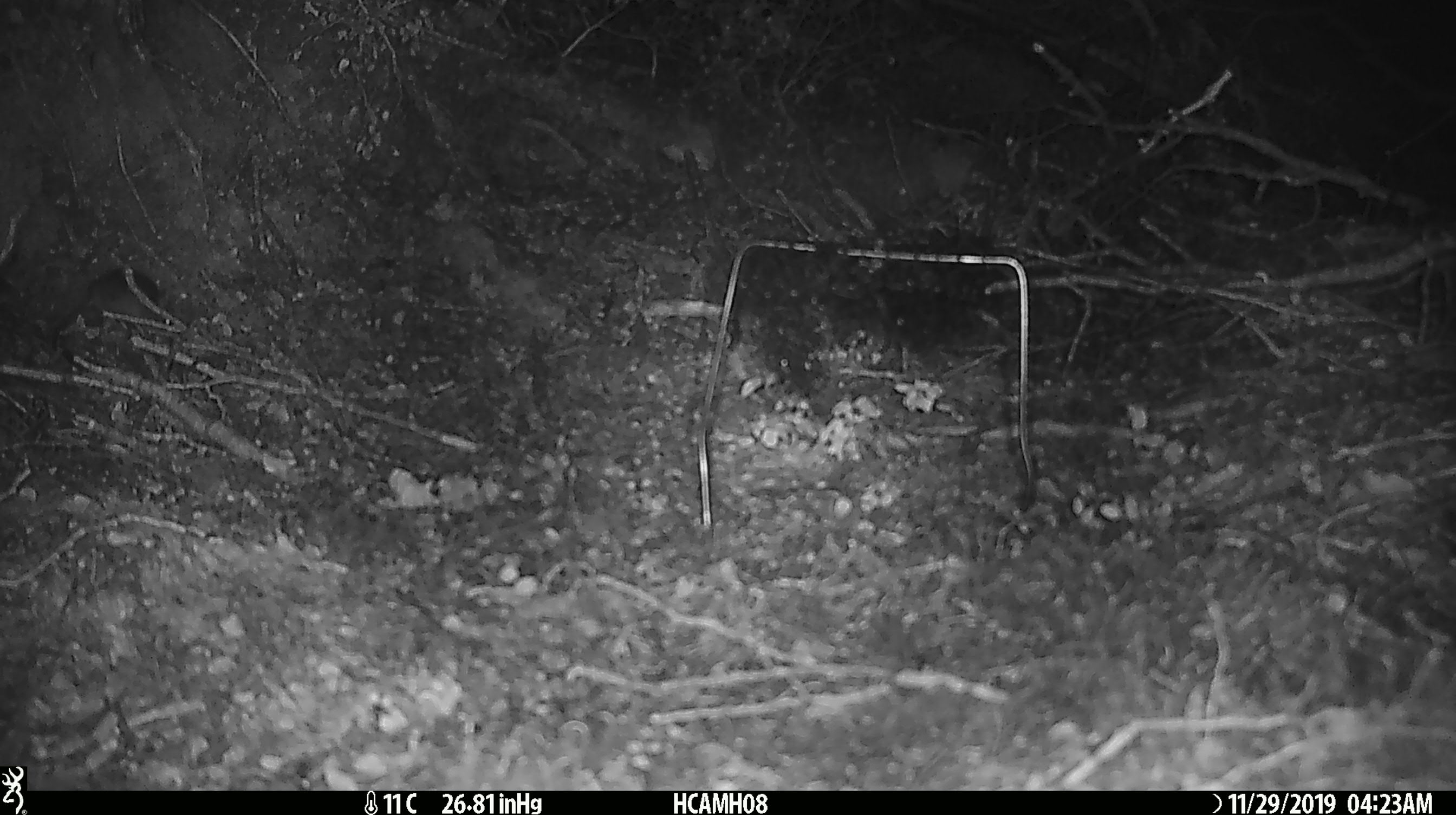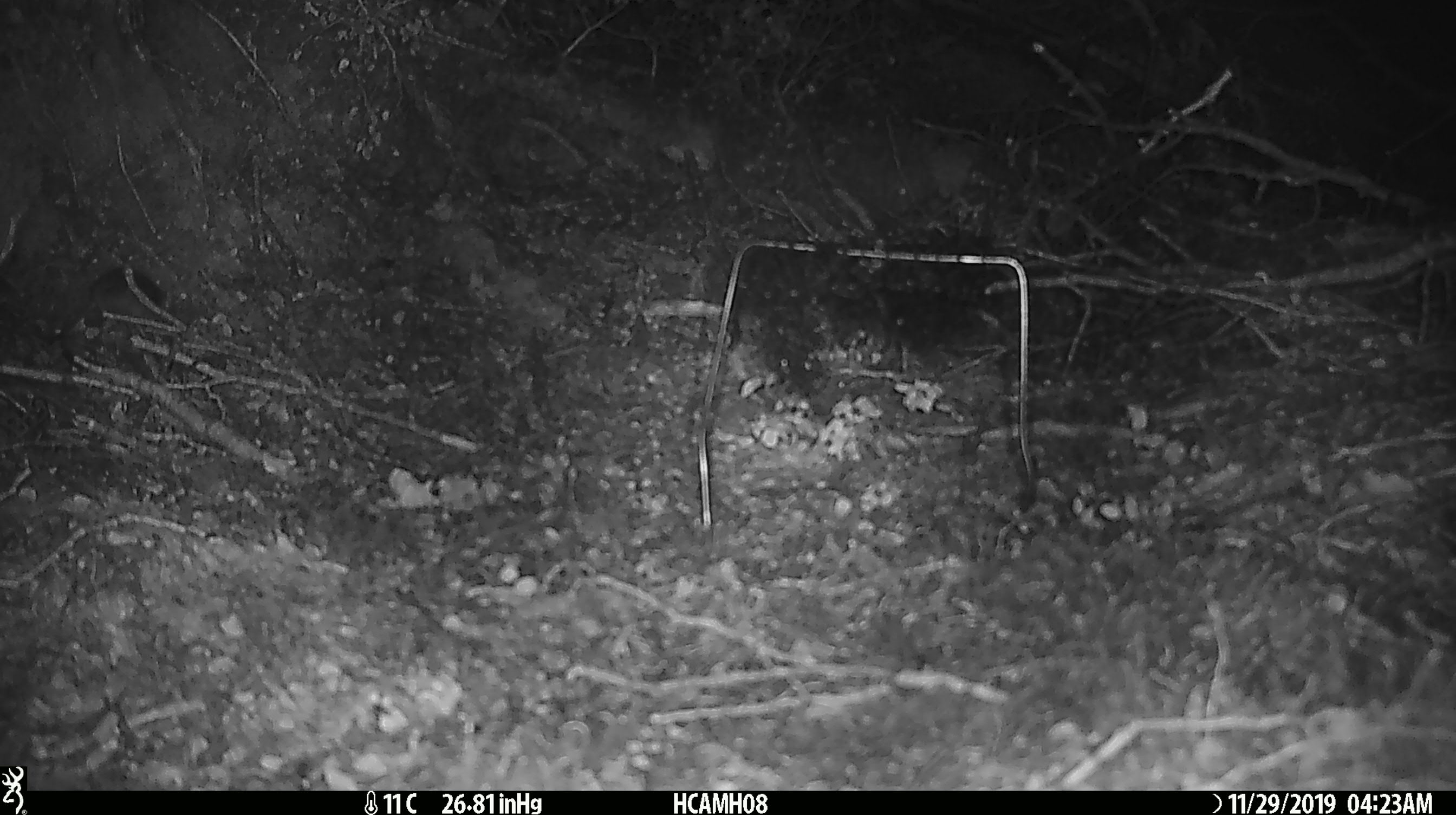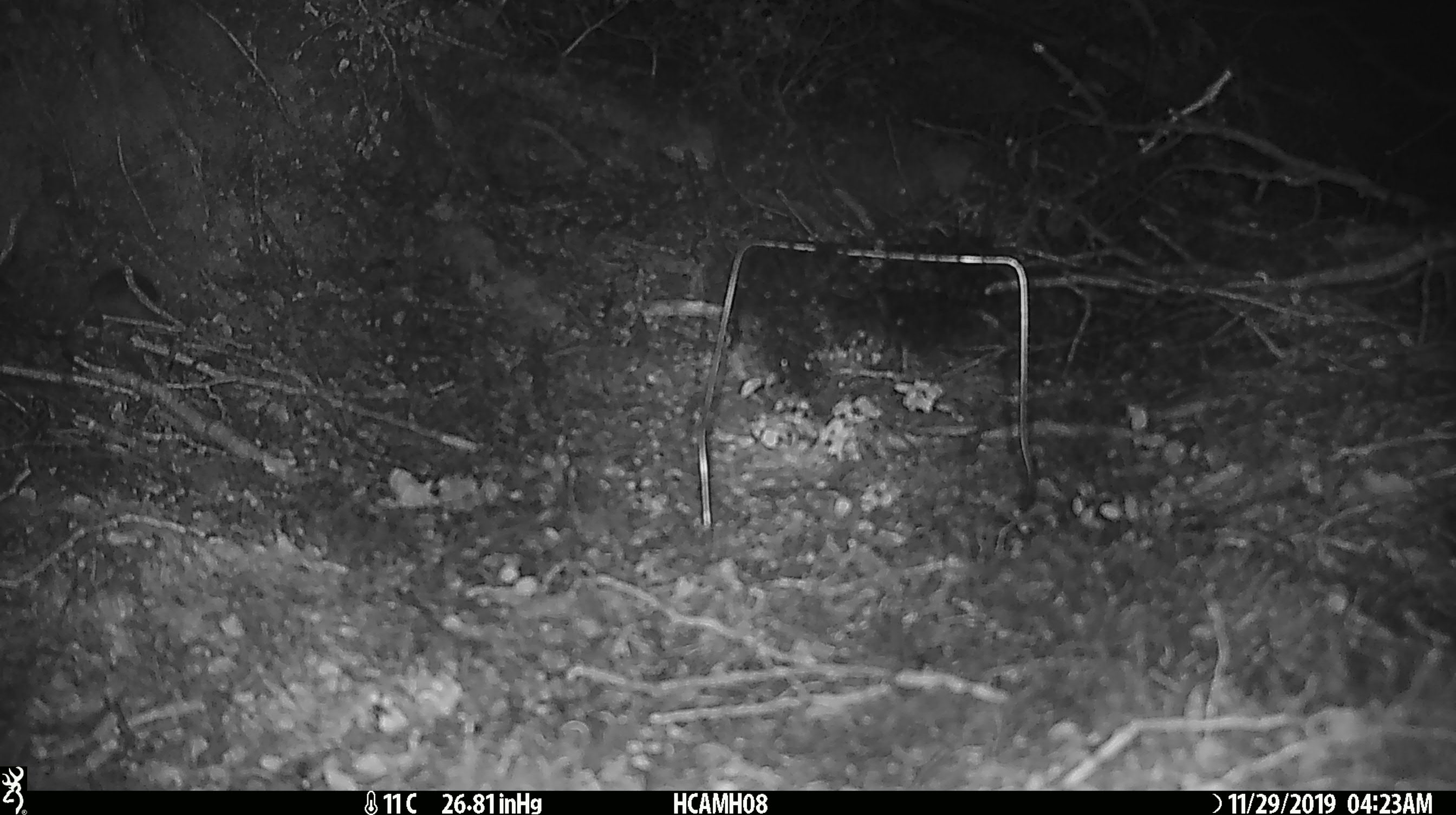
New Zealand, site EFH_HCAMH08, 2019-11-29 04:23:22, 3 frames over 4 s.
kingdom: Animalia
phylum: Chordata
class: Mammalia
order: Rodentia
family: Muridae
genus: Mus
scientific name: Mus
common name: mouse